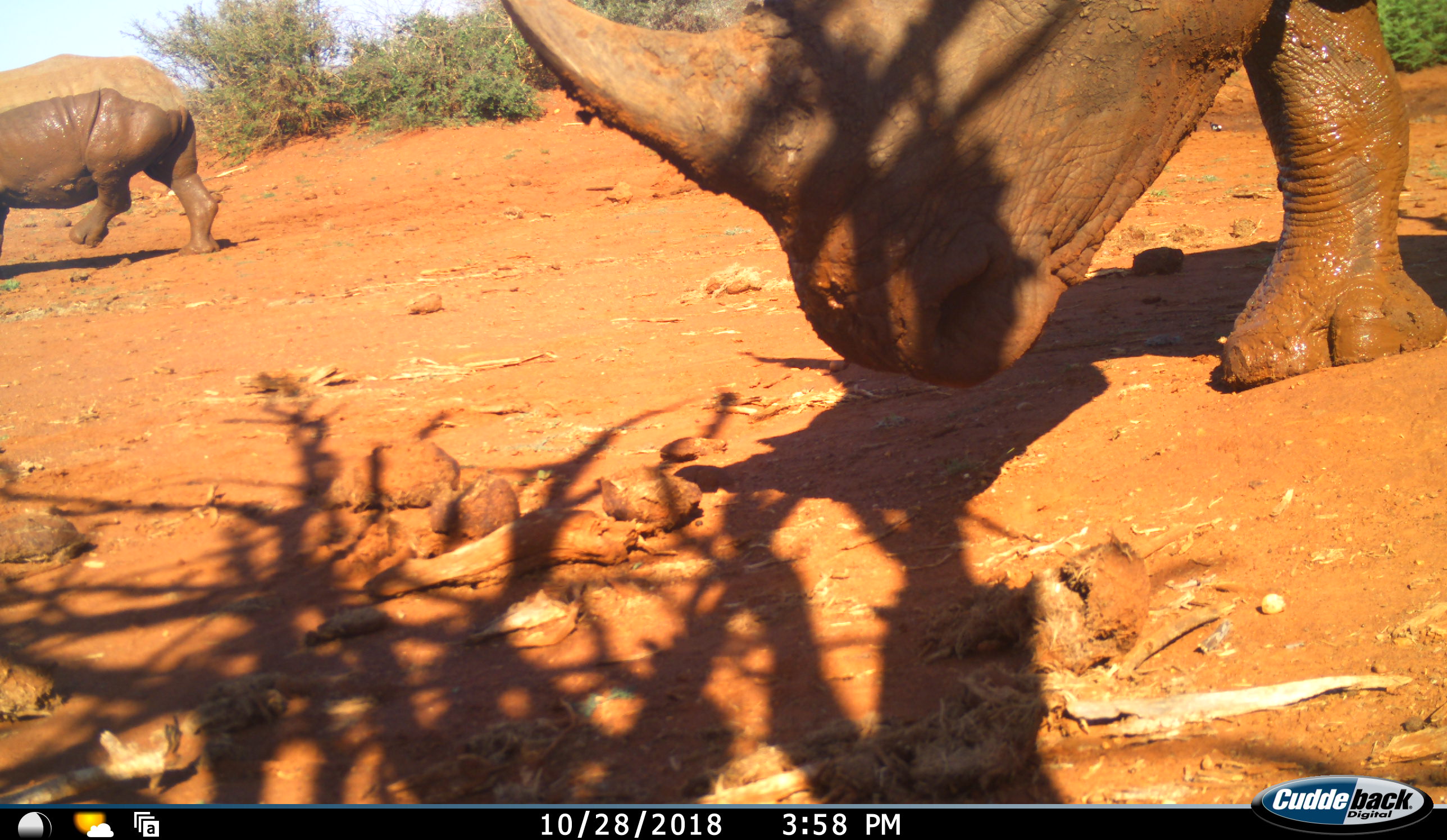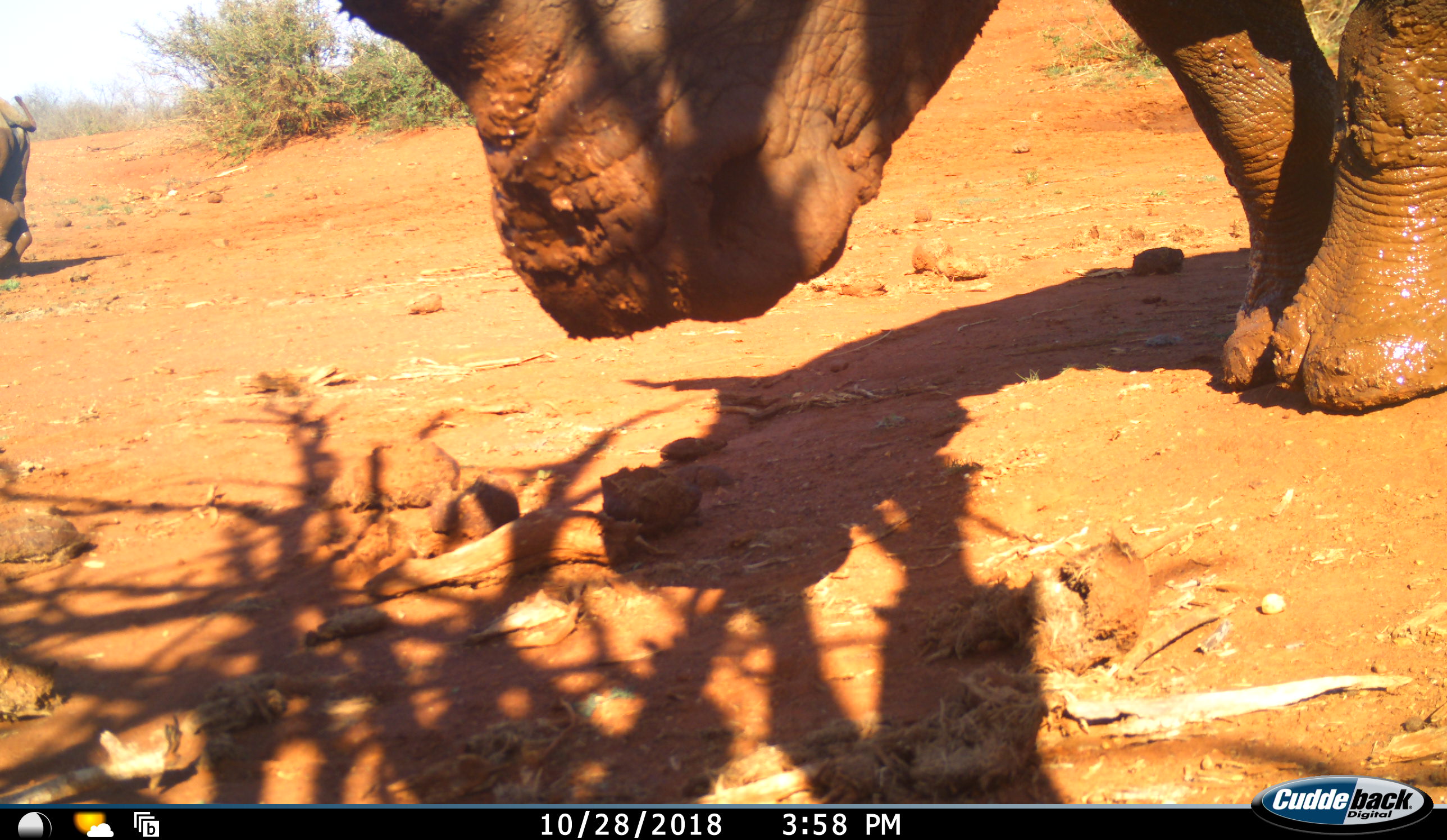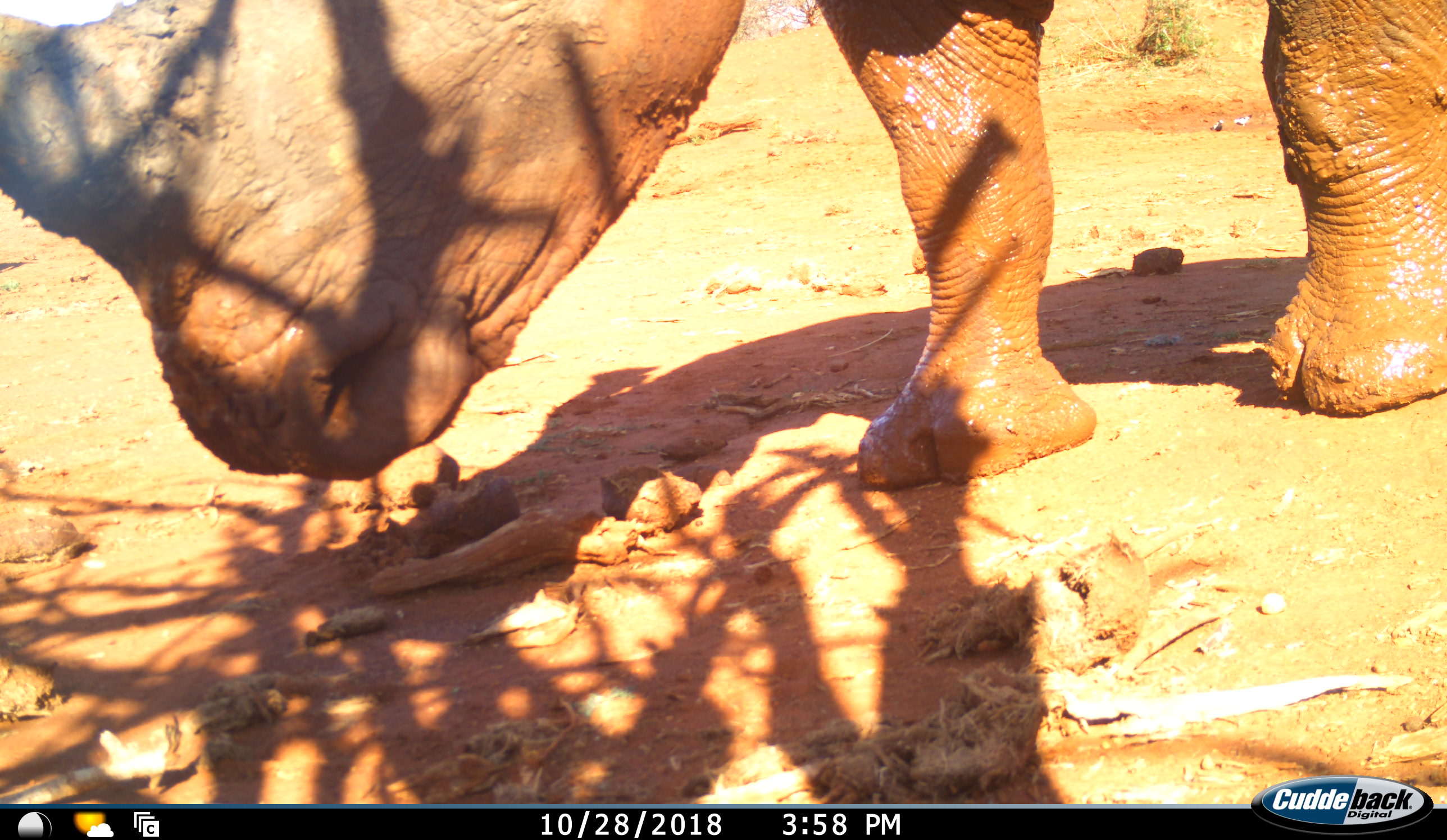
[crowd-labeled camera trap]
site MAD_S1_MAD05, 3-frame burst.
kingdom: Animalia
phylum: Chordata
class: Mammalia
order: Perissodactyla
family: Rhinocerotidae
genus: Ceratotherium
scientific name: Ceratotherium simum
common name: white rhinoceros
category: rhinoceroswhite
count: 2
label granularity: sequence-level